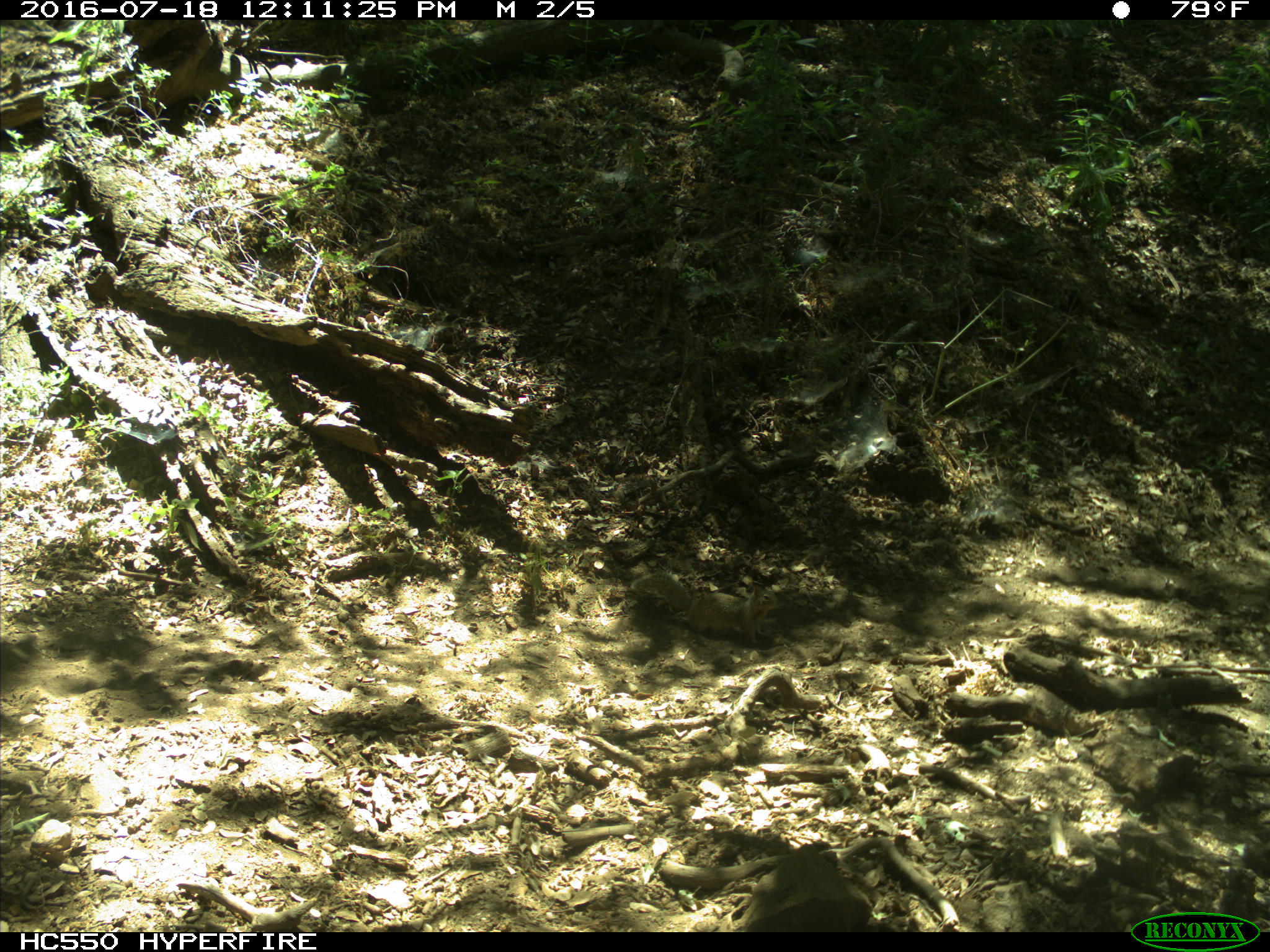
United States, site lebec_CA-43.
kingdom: Animalia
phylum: Chordata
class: Mammalia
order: Rodentia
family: Sciuridae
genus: Otospermophilus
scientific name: Otospermophilus beecheyi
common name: california ground squirrel